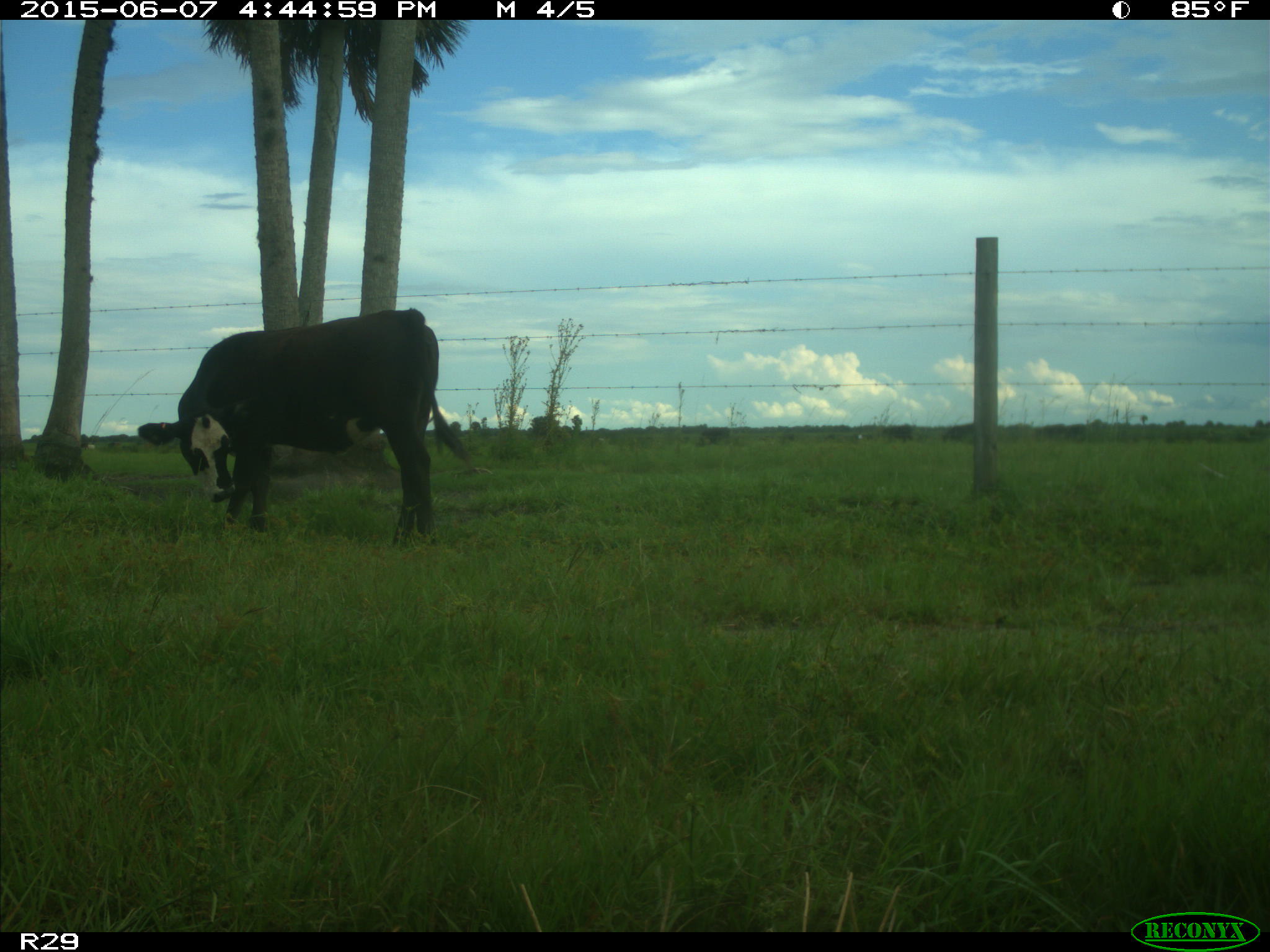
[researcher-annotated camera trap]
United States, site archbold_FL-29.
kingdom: Animalia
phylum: Chordata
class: Mammalia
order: Artiodactyla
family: Bovidae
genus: Bos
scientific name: Bos taurus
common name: domestic cow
Bos taurus (domestic cow).